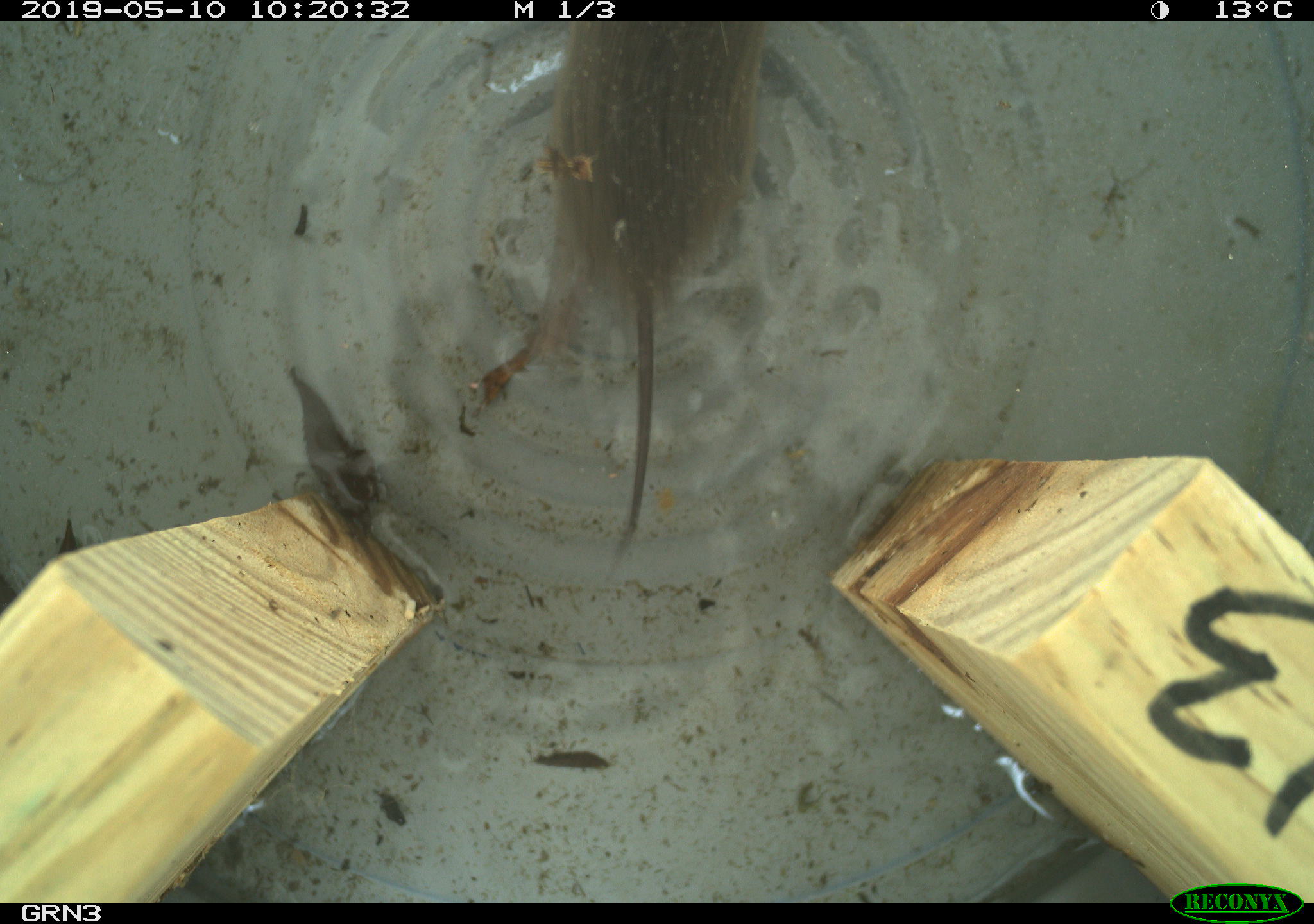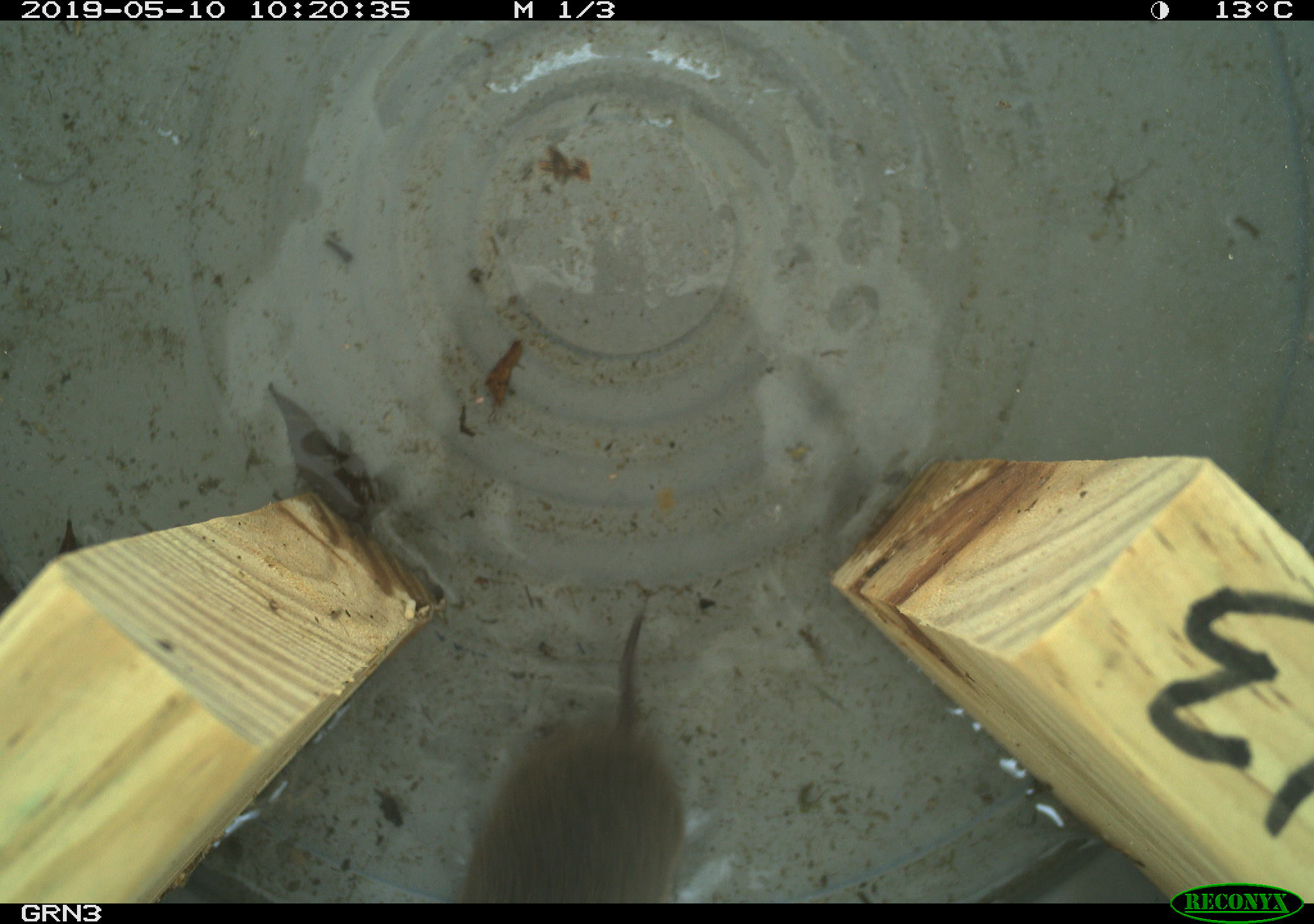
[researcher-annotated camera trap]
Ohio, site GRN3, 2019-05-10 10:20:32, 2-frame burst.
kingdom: Animalia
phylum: Chordata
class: Mammalia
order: Rodentia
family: Cricetidae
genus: Microtus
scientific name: Microtus pennsylvanicus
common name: meadow vole